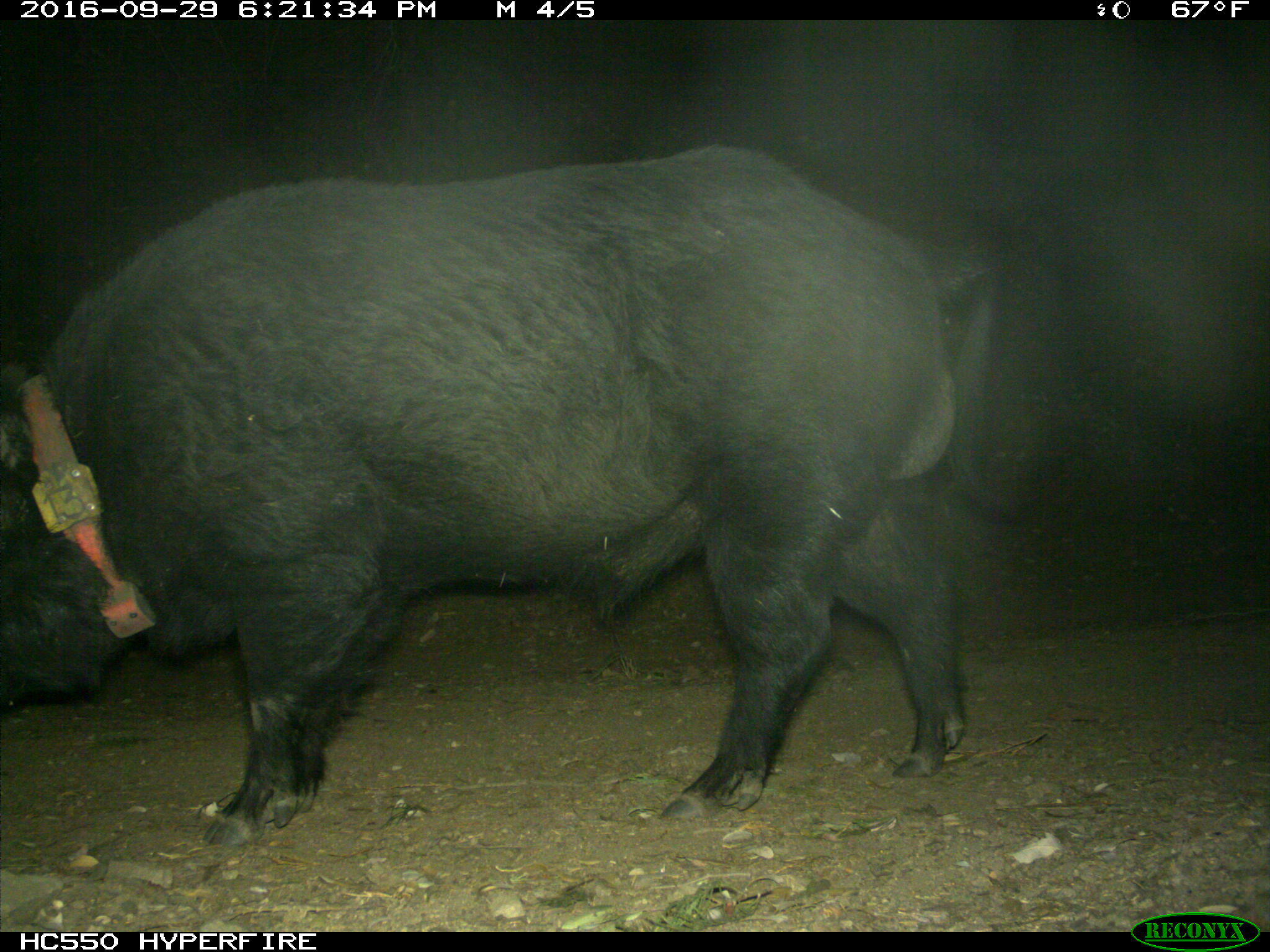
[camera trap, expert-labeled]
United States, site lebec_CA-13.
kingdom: Animalia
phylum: Chordata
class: Mammalia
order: Artiodactyla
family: Suidae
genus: Sus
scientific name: Sus scrofa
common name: wild boar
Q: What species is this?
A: Sus scrofa (wild boar).